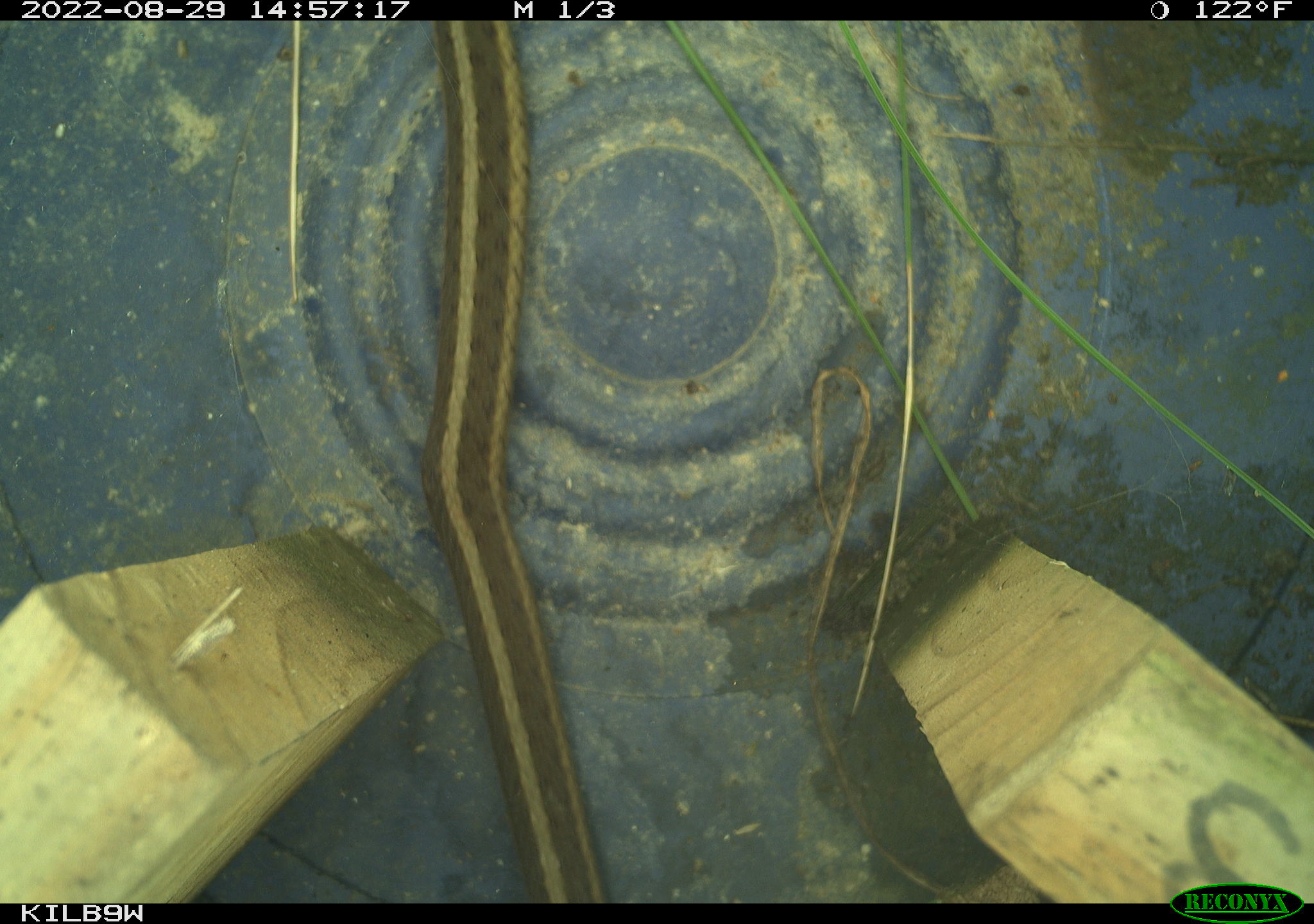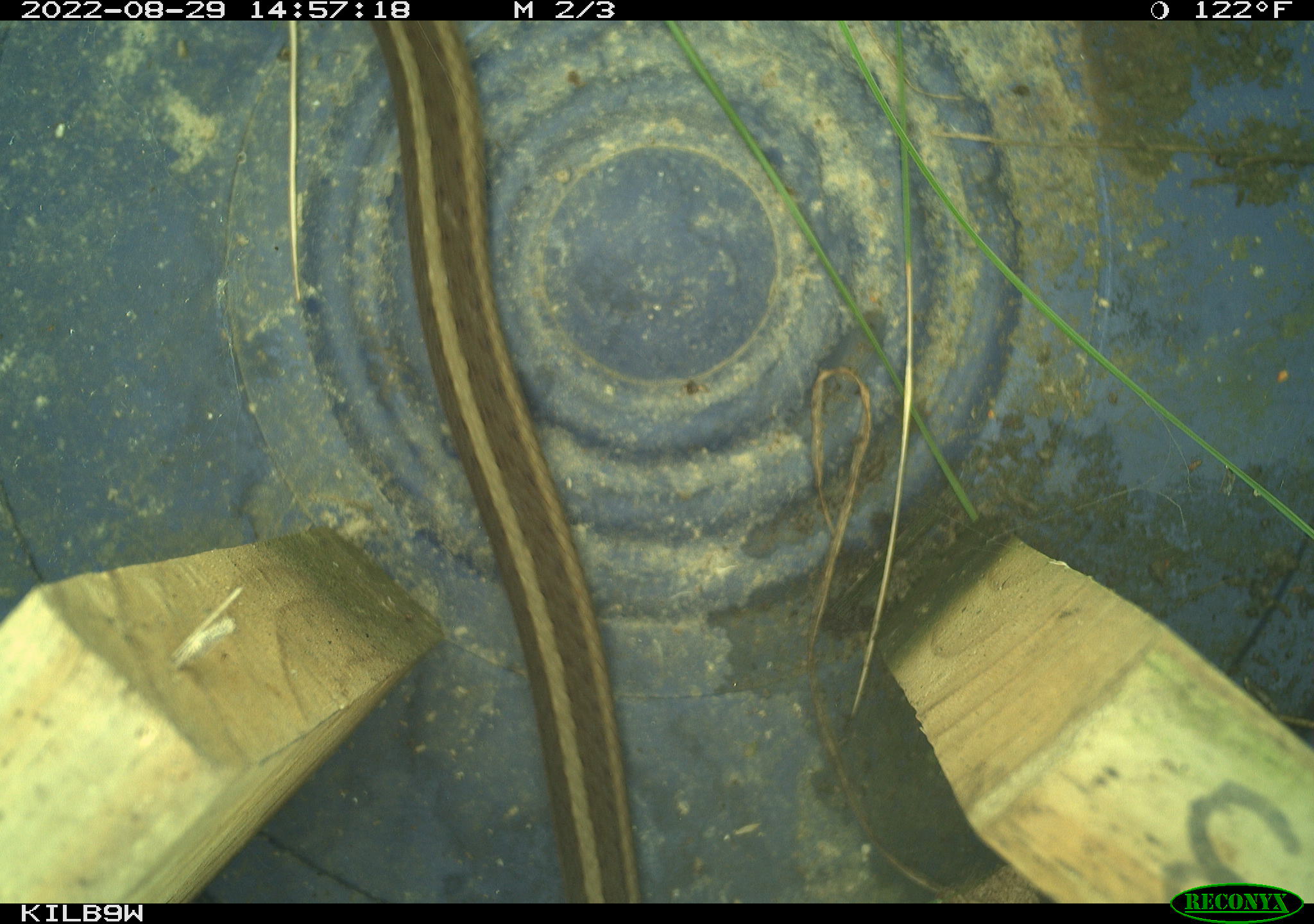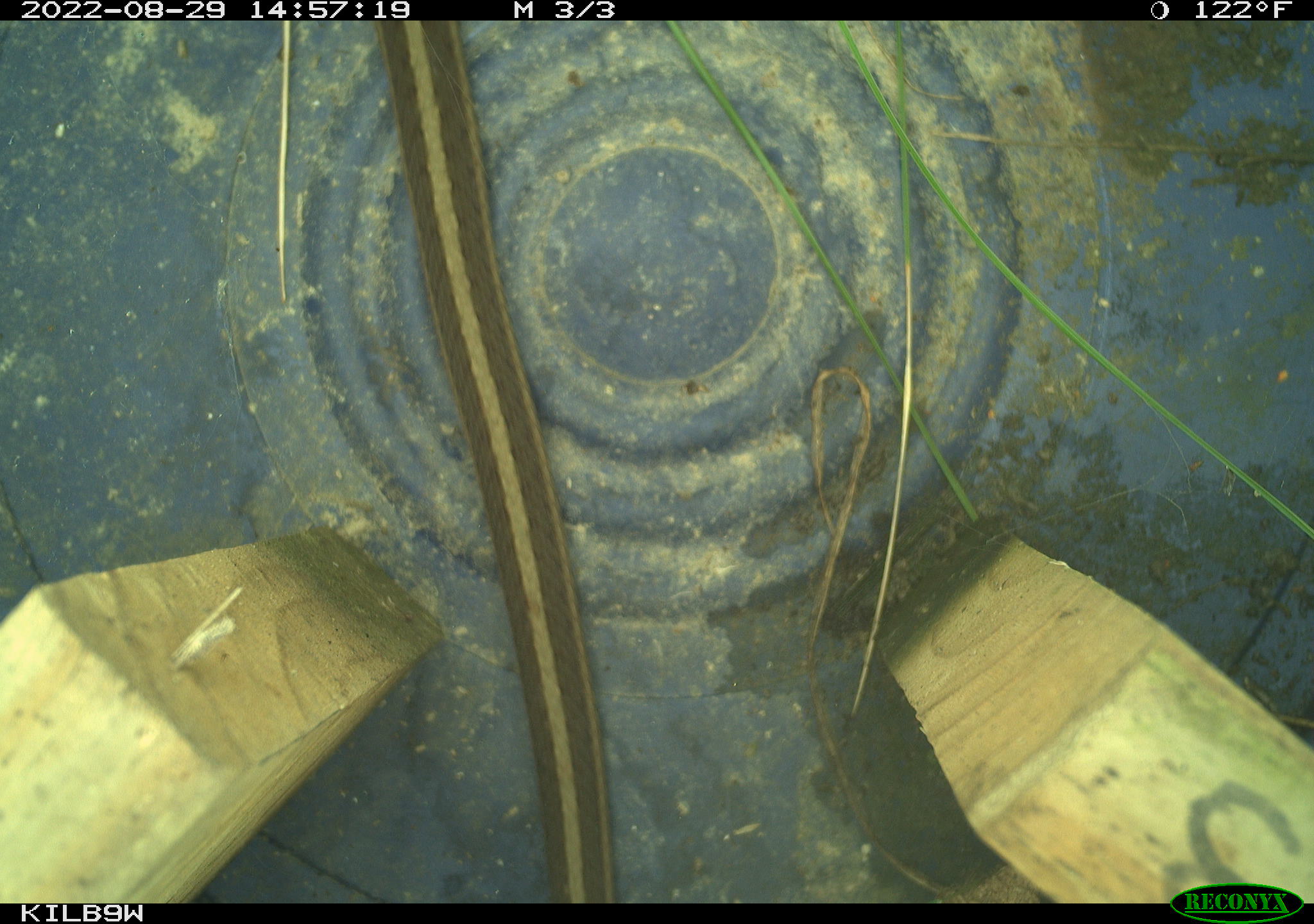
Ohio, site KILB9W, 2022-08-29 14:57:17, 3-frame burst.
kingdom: Animalia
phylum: Chordata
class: Reptilia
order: Squamata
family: Colubridae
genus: Thamnophis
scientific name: Thamnophis sirtalis sirtalis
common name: eastern gartersnake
Eastern gartersnake (Thamnophis sirtalis sirtalis).